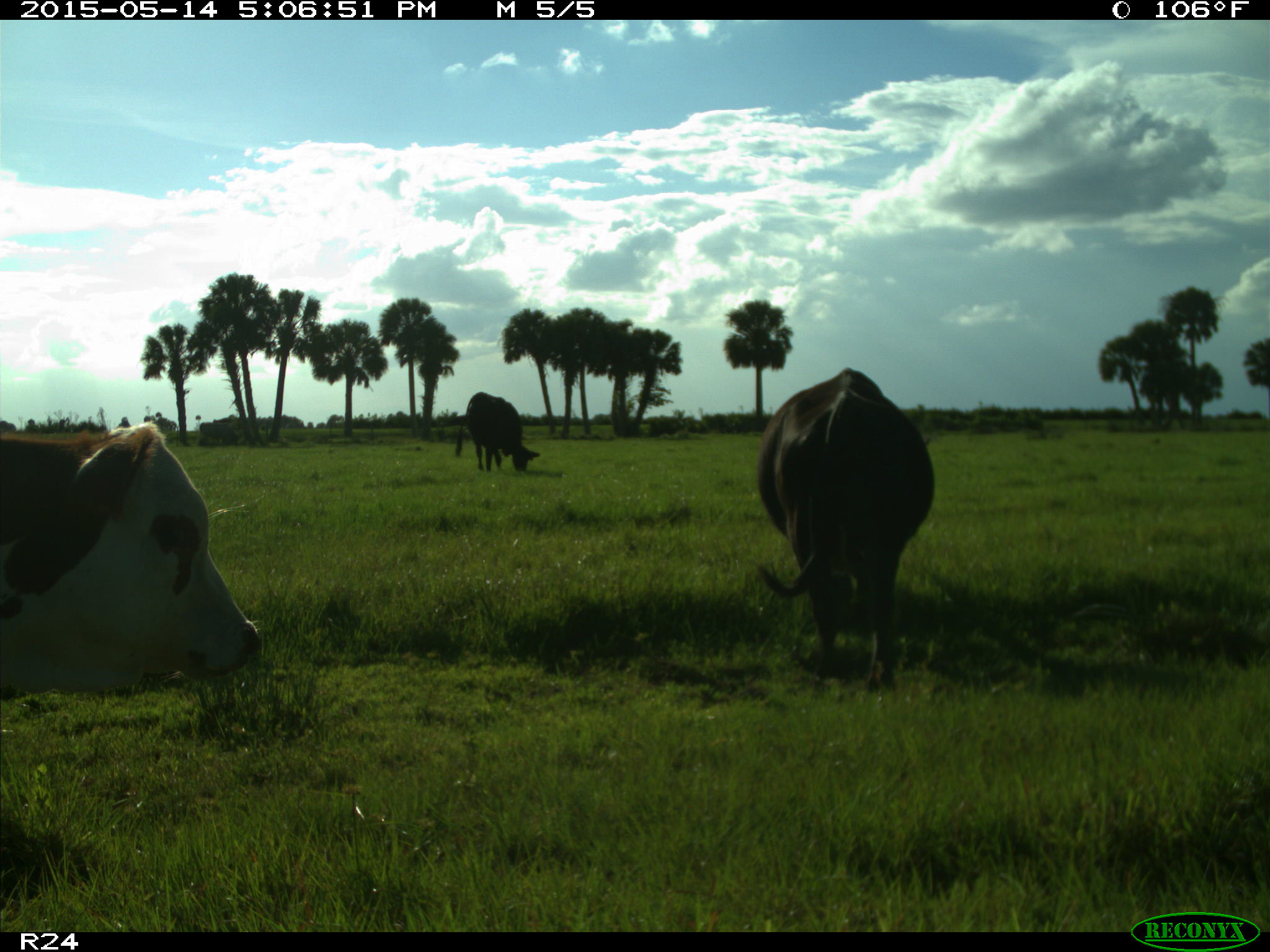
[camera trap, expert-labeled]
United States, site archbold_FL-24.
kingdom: Animalia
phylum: Chordata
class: Mammalia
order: Cingulata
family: Dasypodidae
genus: Dasypus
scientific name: Dasypus novemcinctus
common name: nine-banded armadillo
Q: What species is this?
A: Dasypus novemcinctus (nine-banded armadillo).